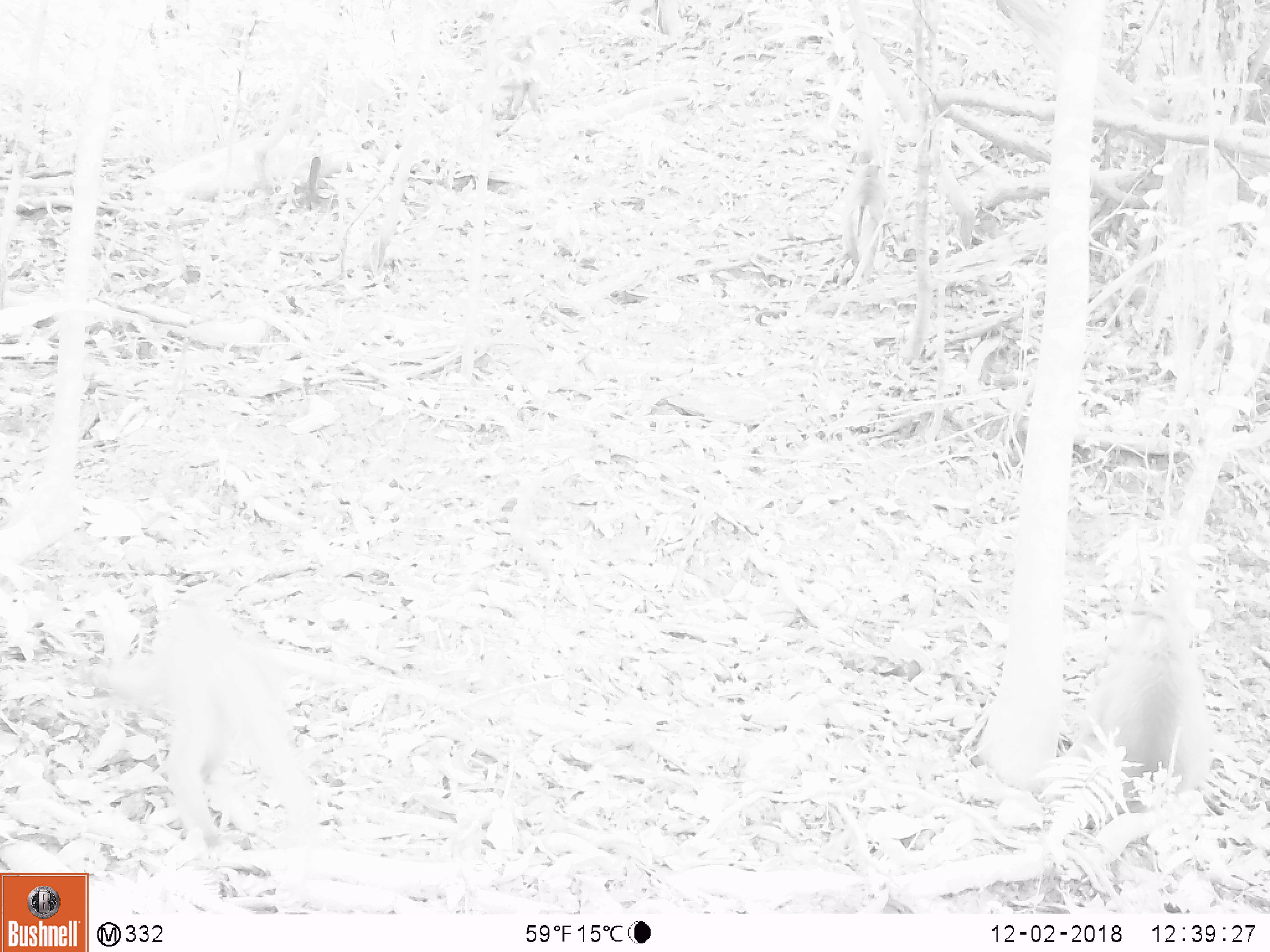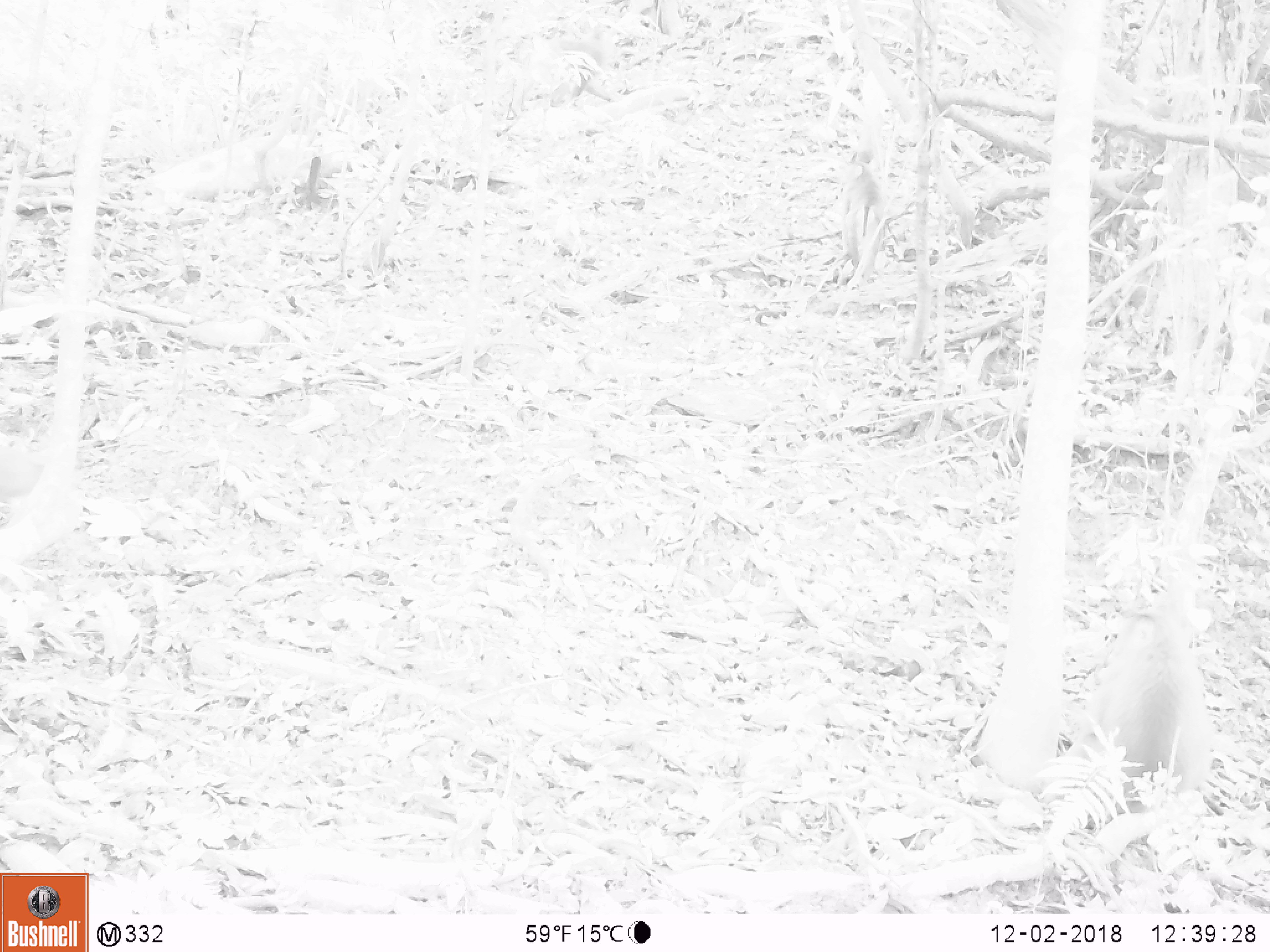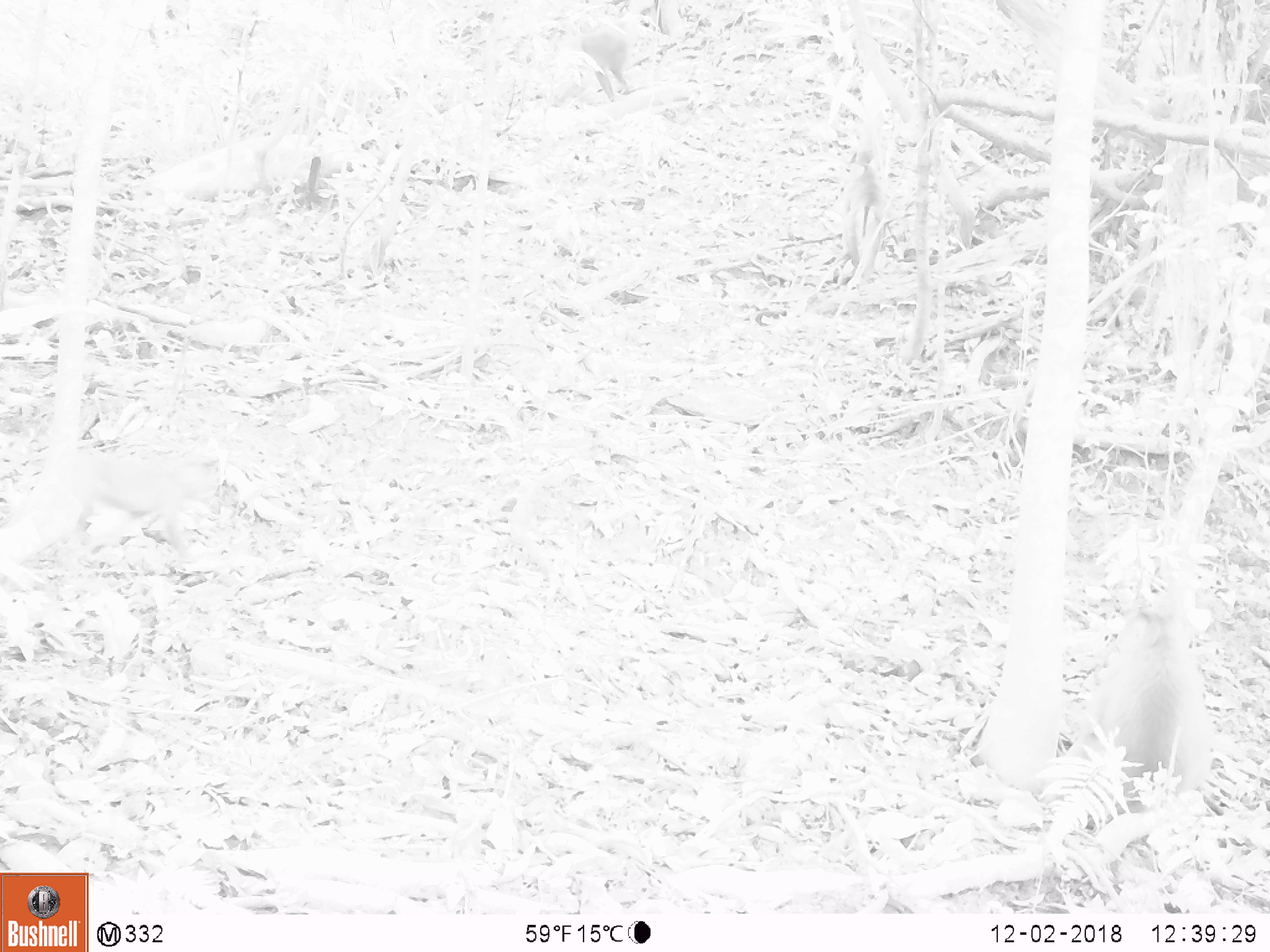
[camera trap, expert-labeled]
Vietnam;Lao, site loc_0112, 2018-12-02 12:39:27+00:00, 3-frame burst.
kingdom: Animalia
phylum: Chordata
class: Mammalia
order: Primates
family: Cercopithecidae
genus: Macaca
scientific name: Macaca nemestrina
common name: pig-tailed macaque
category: pig tailed macaque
Pig tailed macaque (pig-tailed macaque) (Macaca nemestrina). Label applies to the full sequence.